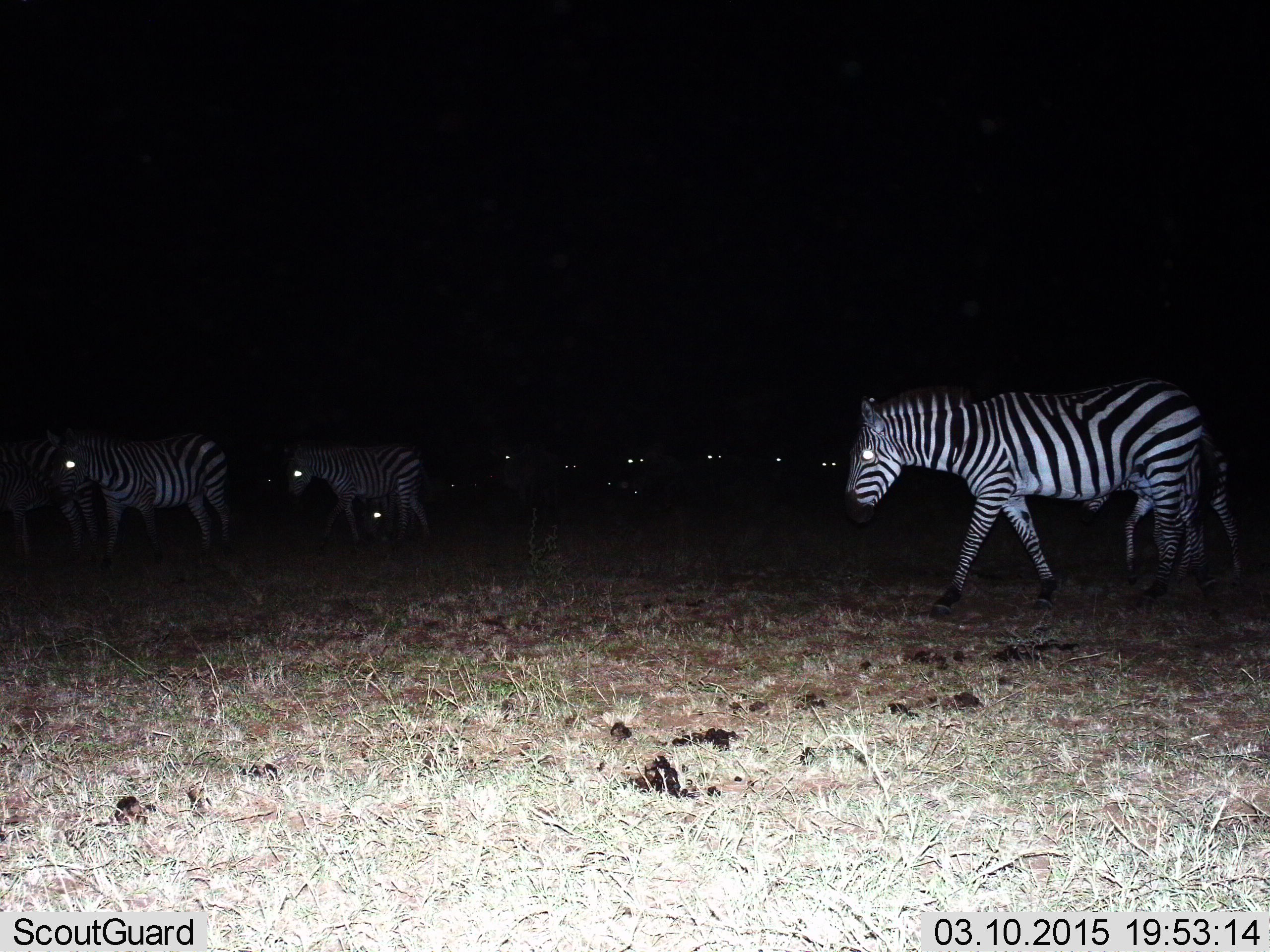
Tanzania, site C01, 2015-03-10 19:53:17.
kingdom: Animalia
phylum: Chordata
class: Mammalia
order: Perissodactyla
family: Equidae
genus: Equus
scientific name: Equus quagga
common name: plains zebra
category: zebra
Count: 11-50.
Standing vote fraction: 40%.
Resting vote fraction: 10%.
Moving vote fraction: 90%.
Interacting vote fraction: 0%.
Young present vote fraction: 50%.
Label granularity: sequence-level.